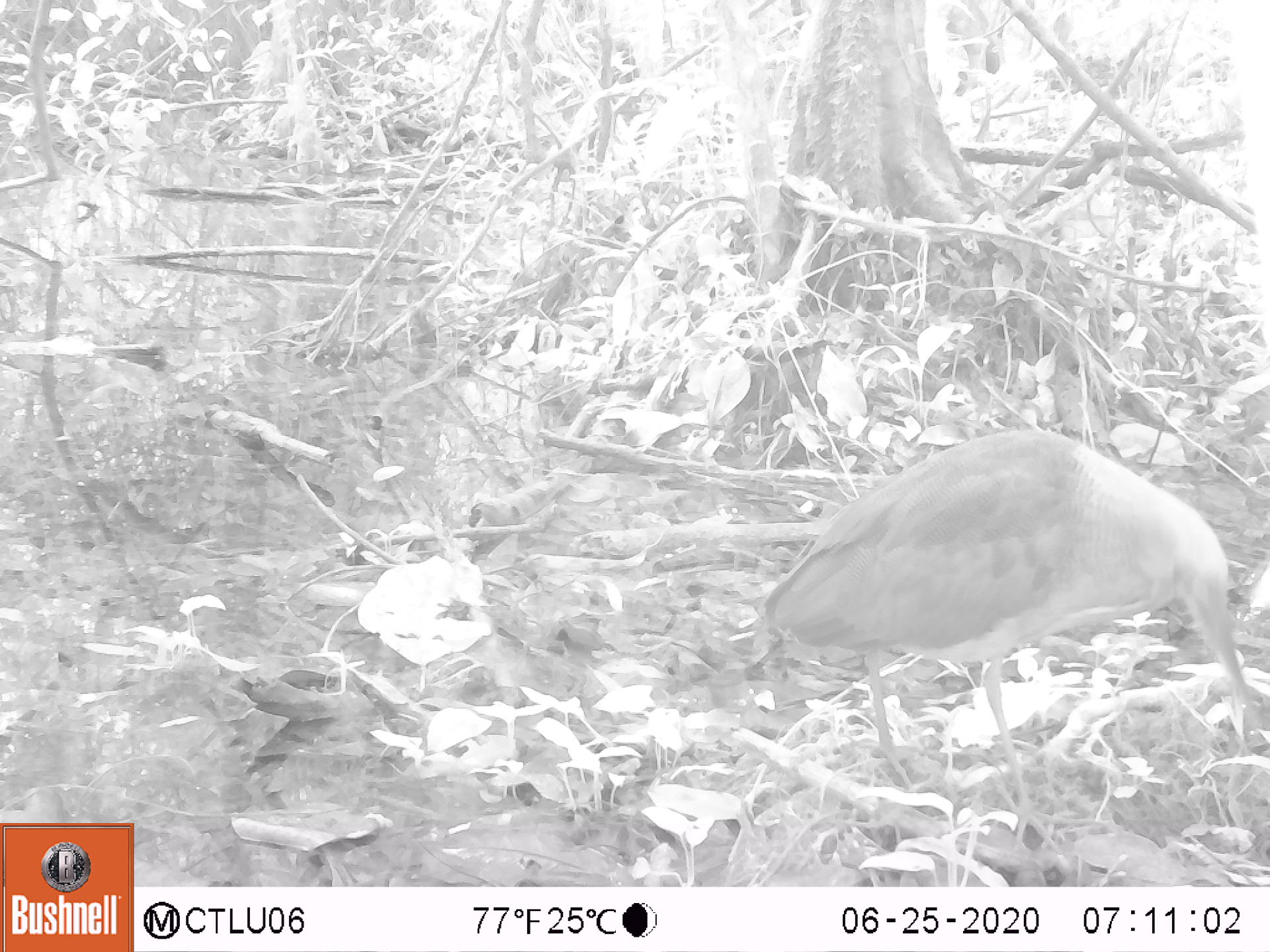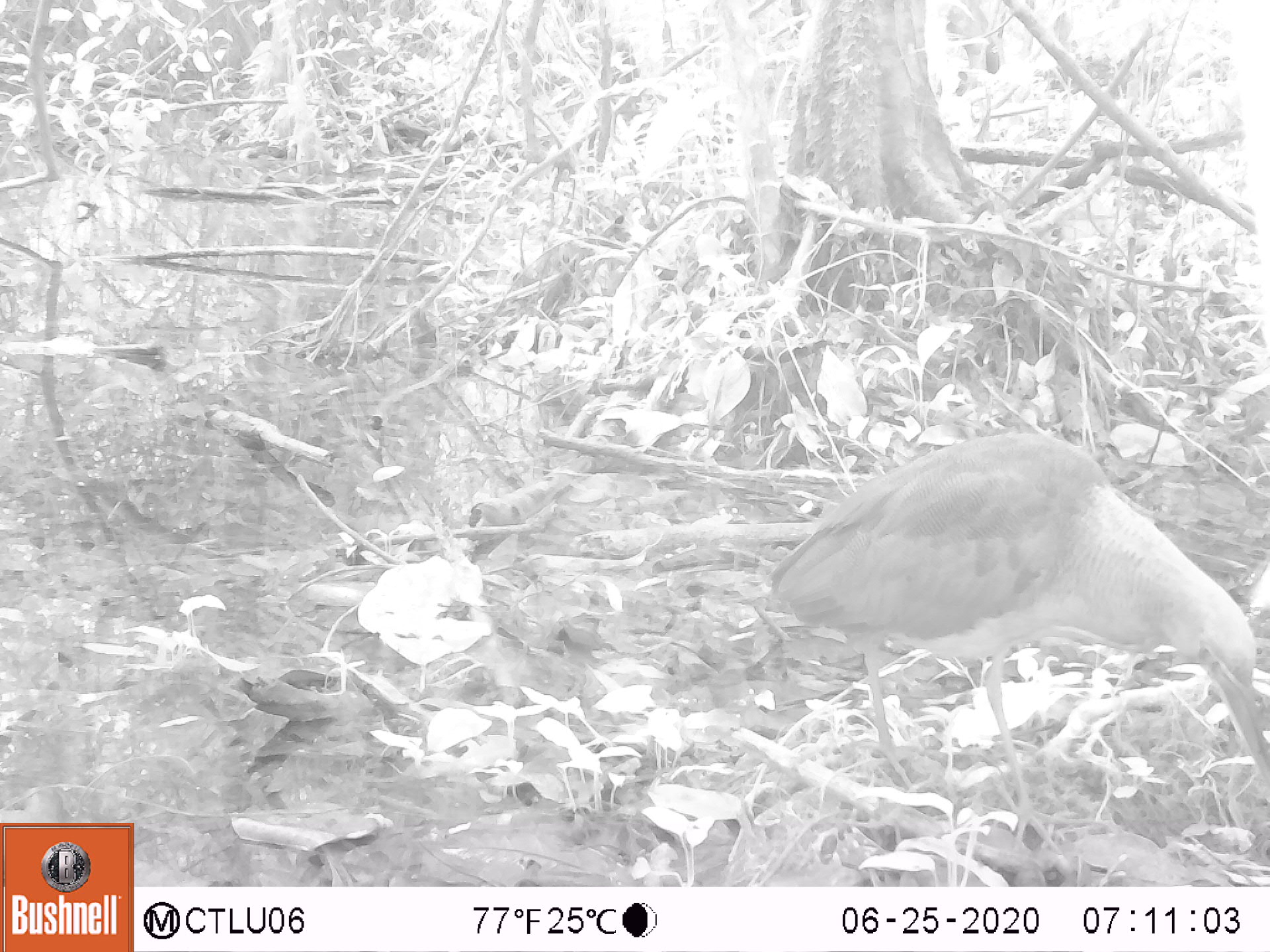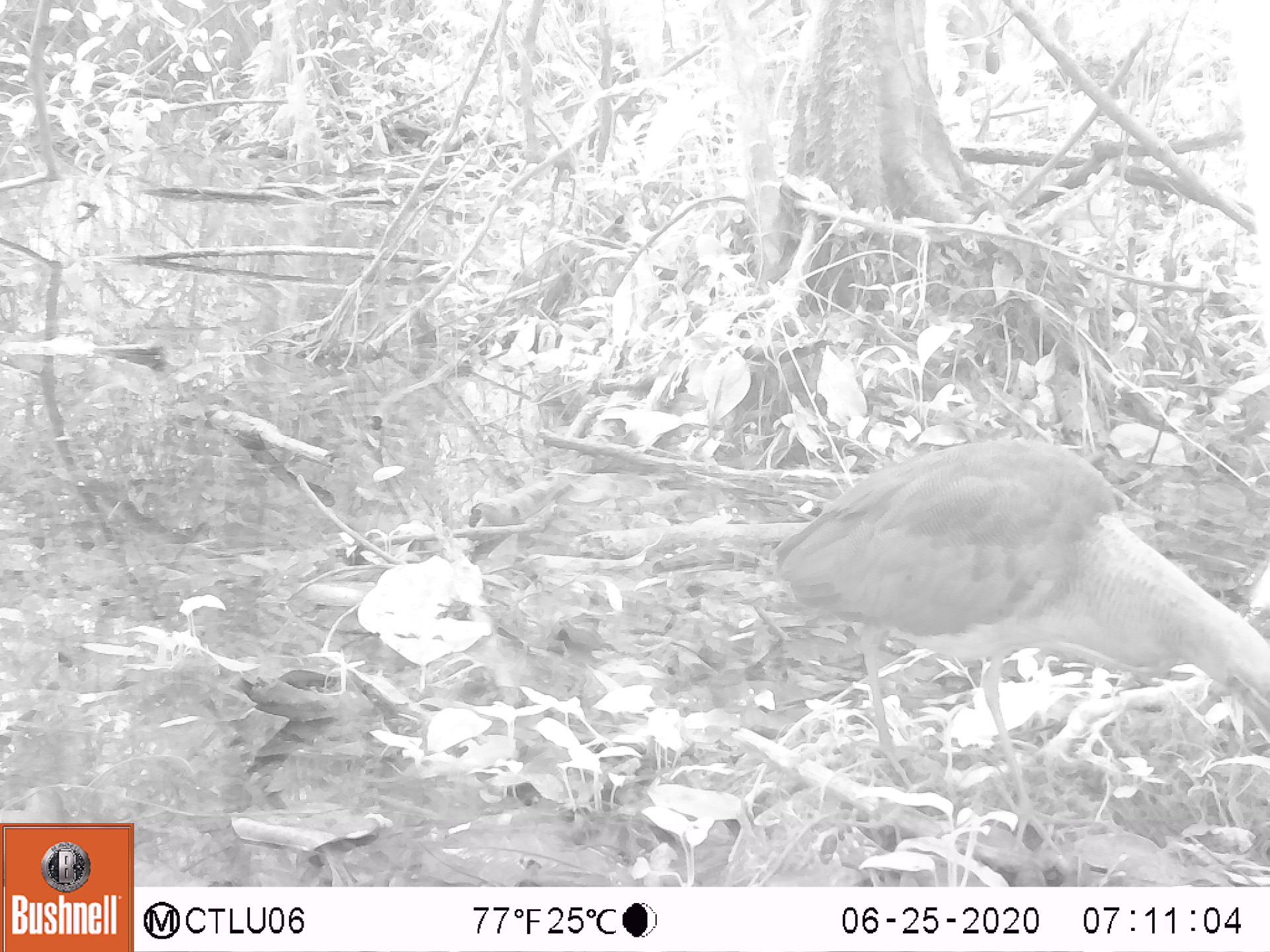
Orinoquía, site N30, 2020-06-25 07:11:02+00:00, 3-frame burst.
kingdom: Animalia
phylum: Chordata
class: Aves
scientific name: Aves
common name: bird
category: unknown bird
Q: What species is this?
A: Unknown bird (bird) (Aves).